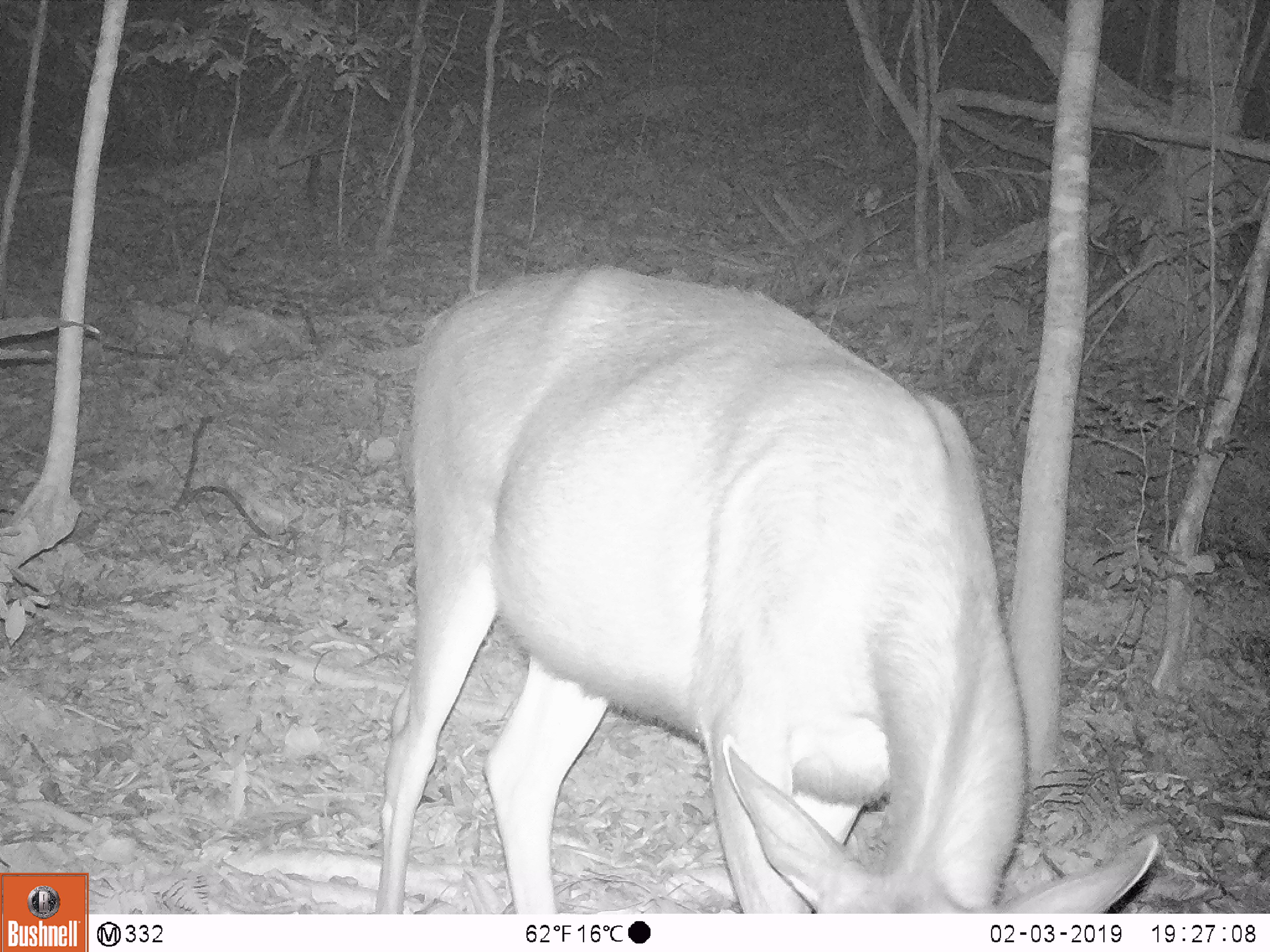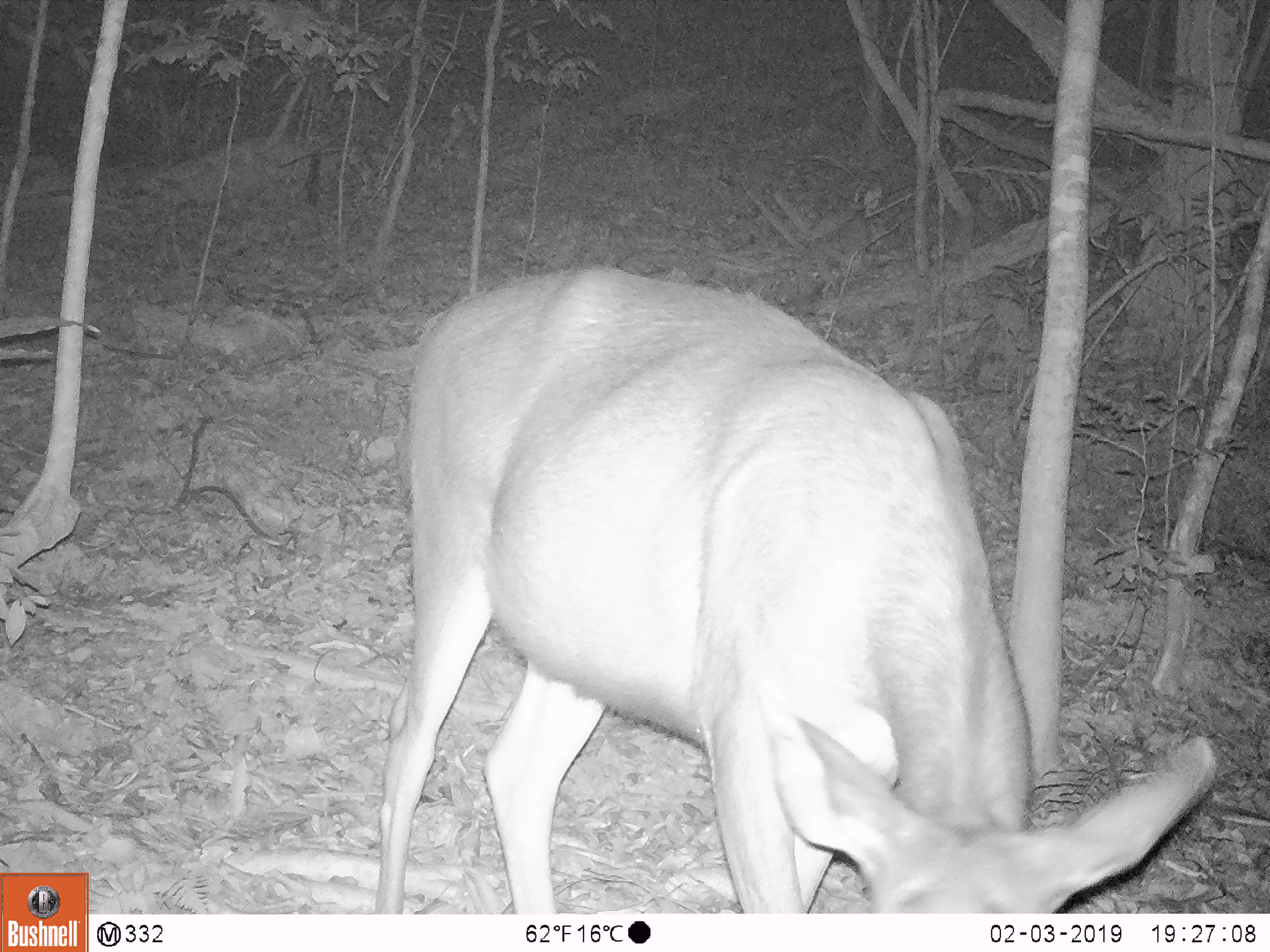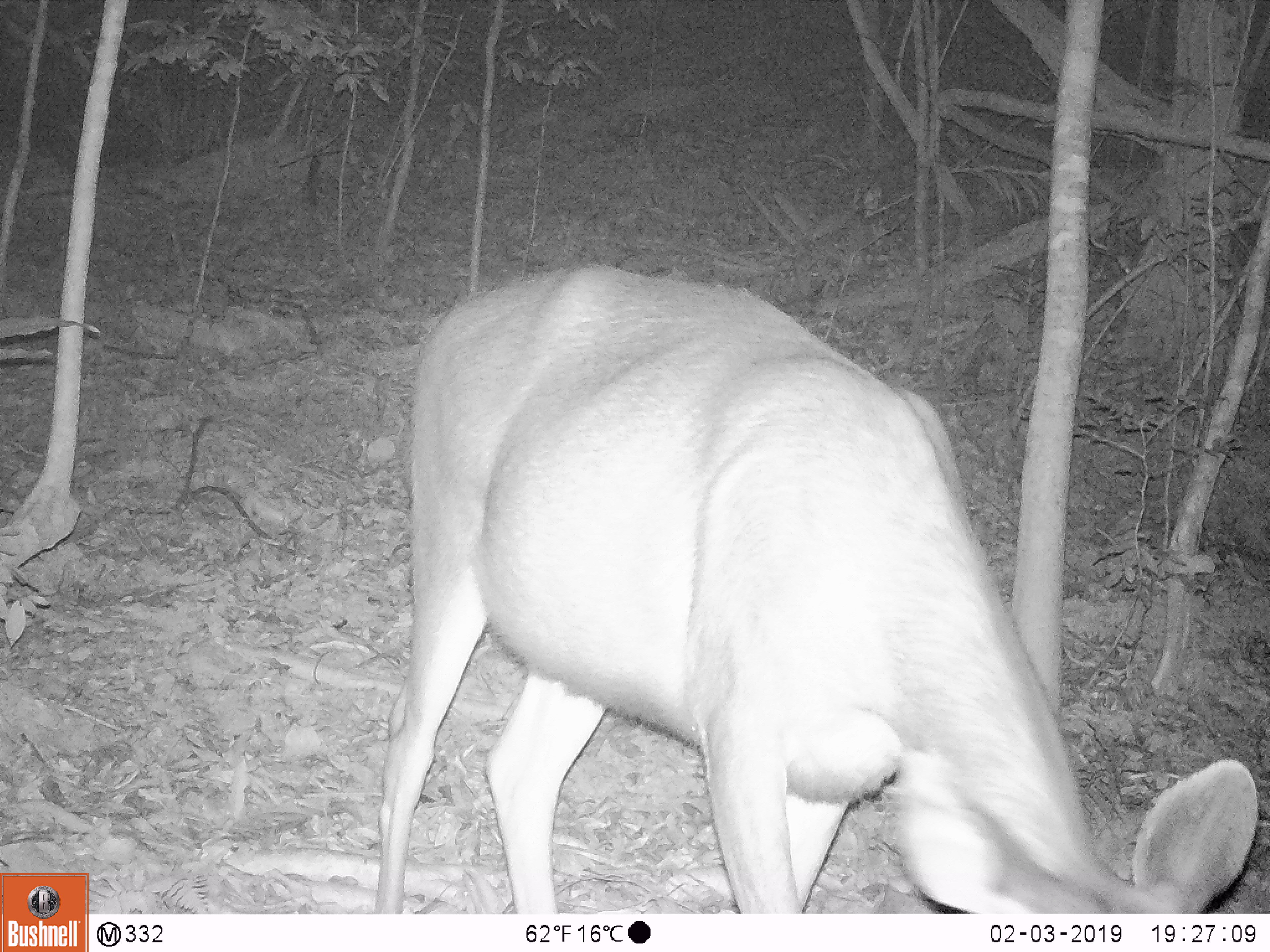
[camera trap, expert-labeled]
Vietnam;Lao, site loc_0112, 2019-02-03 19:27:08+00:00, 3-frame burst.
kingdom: Animalia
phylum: Chordata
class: Mammalia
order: Artiodactyla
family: Cervidae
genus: Rusa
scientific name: Rusa unicolor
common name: sambar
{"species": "sambar (Rusa unicolor)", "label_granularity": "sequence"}